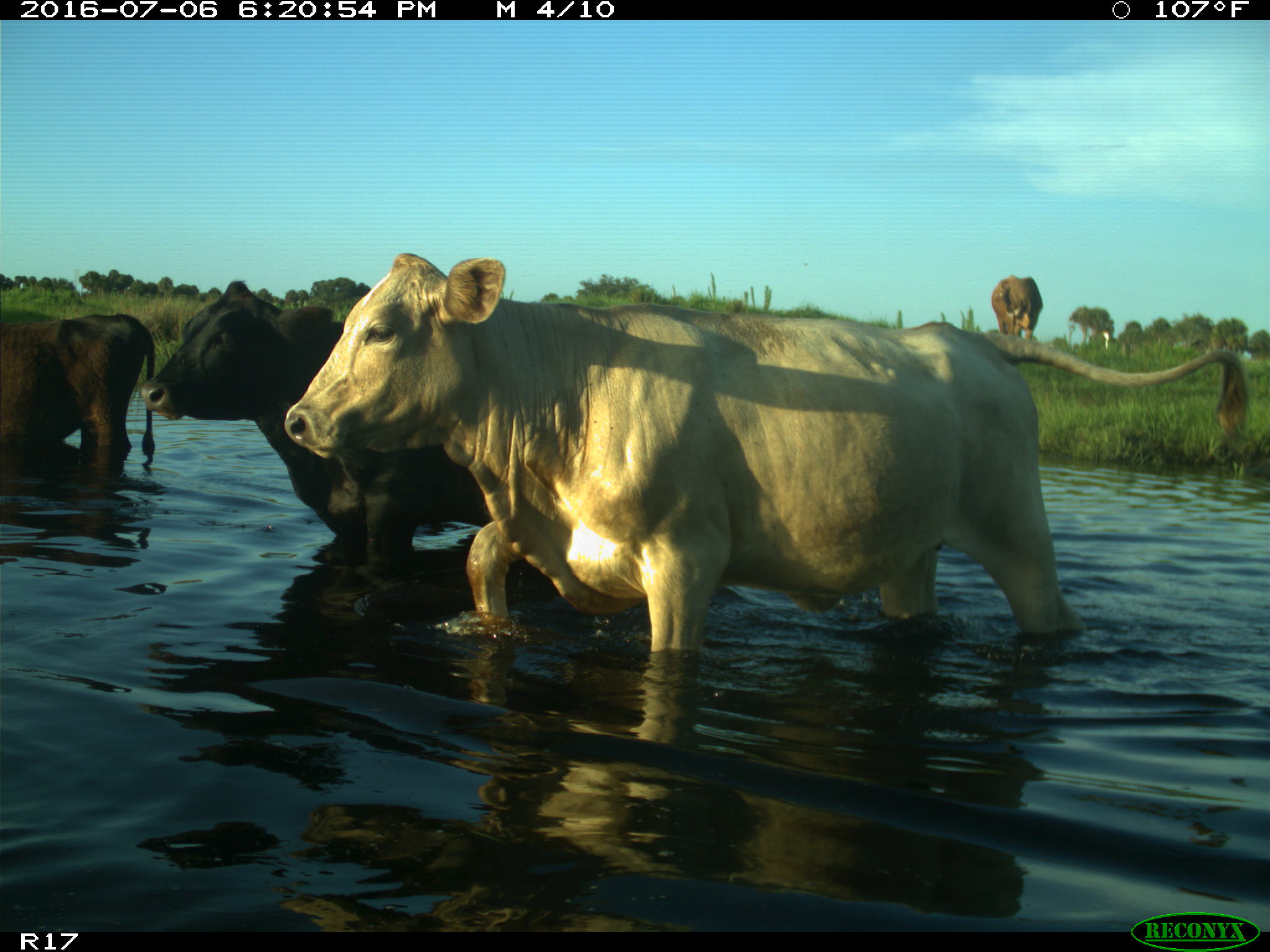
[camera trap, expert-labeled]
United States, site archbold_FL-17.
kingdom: Animalia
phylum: Chordata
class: Mammalia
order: Artiodactyla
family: Bovidae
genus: Bos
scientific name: Bos taurus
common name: domestic cow